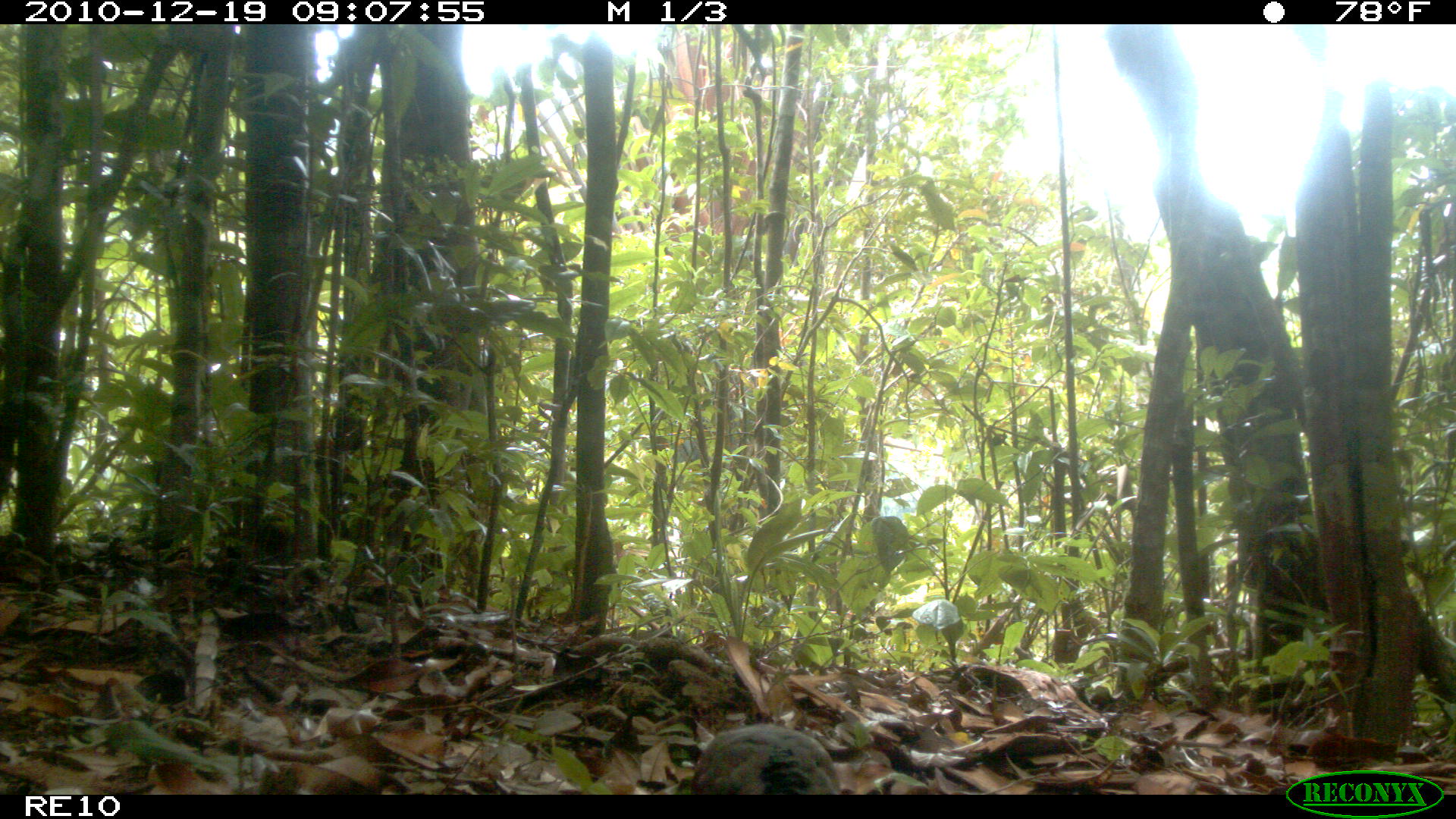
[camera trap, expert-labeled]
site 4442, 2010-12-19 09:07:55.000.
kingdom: Animalia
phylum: Chordata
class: Aves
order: Columbiformes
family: Columbidae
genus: Streptopelia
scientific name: Streptopelia picturata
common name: malagasy turtle dove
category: nesoenas picturata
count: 1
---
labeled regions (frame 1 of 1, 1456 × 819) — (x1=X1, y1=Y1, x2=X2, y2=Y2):
nesoenas picturata: (x1=691, y1=720, x2=837, y2=794)